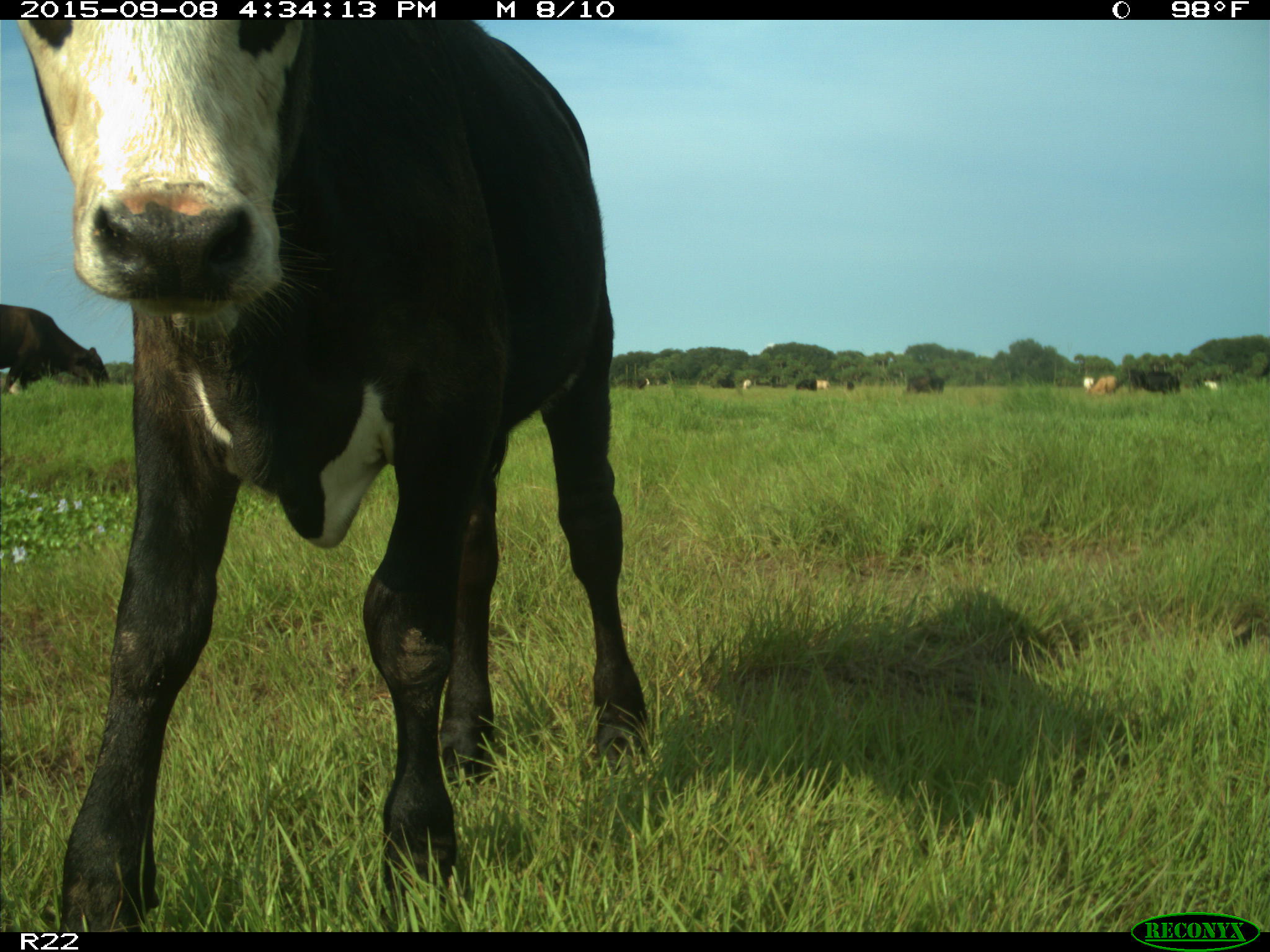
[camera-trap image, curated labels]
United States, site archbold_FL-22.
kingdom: Animalia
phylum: Chordata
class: Mammalia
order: Artiodactyla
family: Bovidae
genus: Bos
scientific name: Bos taurus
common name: domestic cow